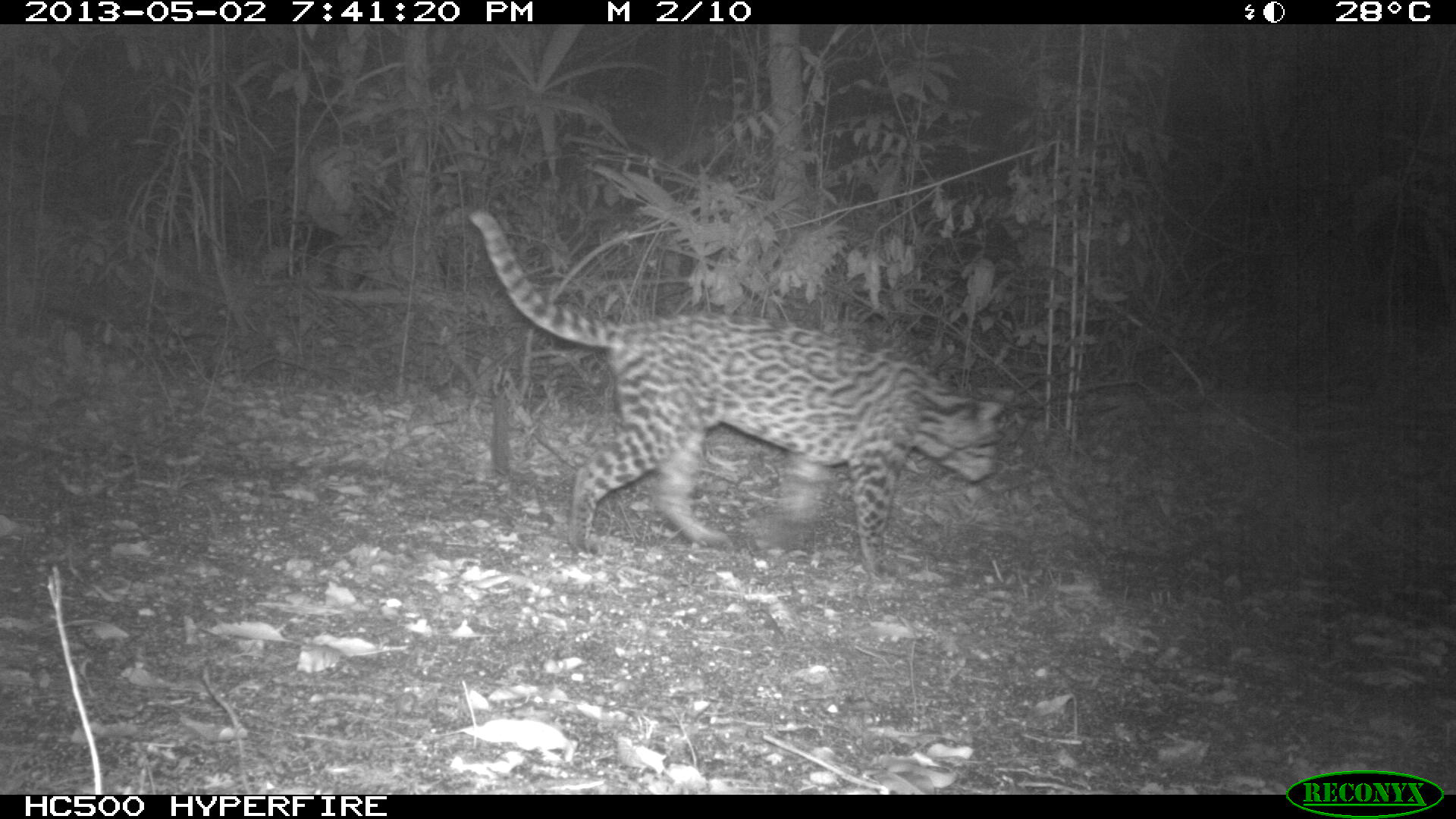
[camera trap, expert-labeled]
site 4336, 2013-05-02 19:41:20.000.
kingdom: Animalia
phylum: Chordata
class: Mammalia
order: Carnivora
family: Felidae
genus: Leopardus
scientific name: Leopardus pardalis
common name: ocelot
Leopardus pardalis (ocelot), count 1, sex female.